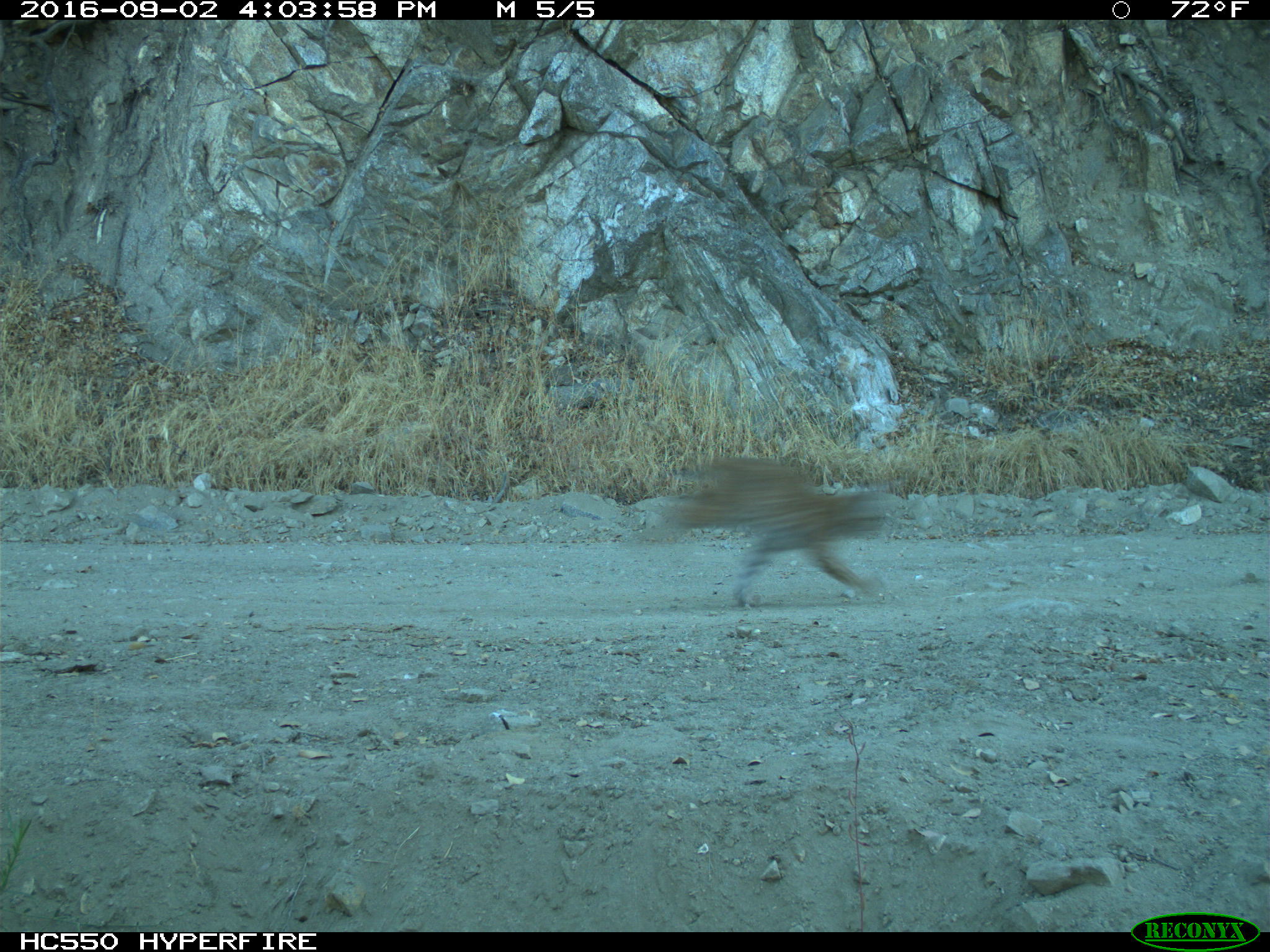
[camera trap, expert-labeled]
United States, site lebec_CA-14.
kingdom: Animalia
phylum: Chordata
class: Mammalia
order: Carnivora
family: Felidae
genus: Lynx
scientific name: Lynx rufus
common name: bobcat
Lynx rufus (bobcat).